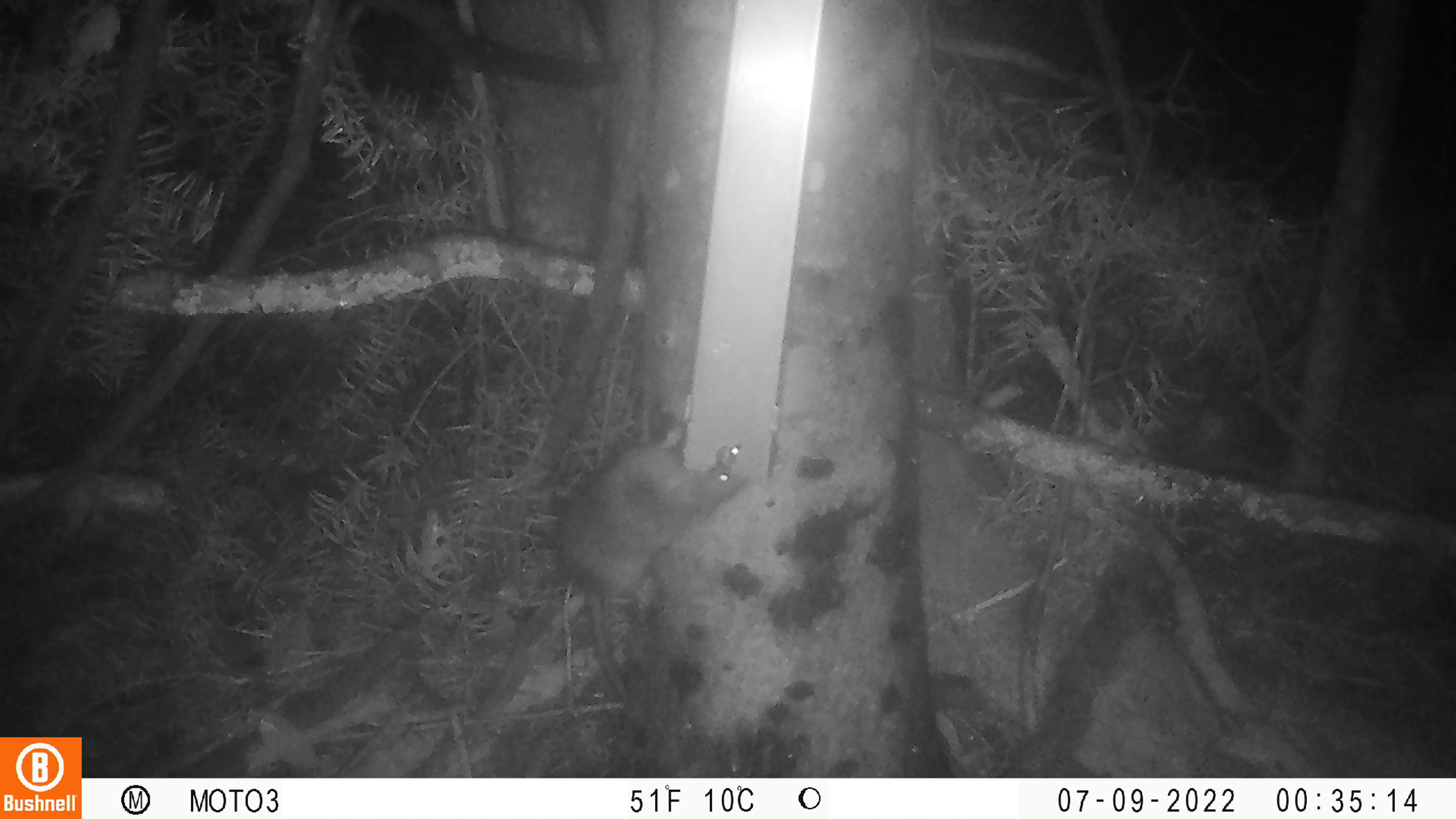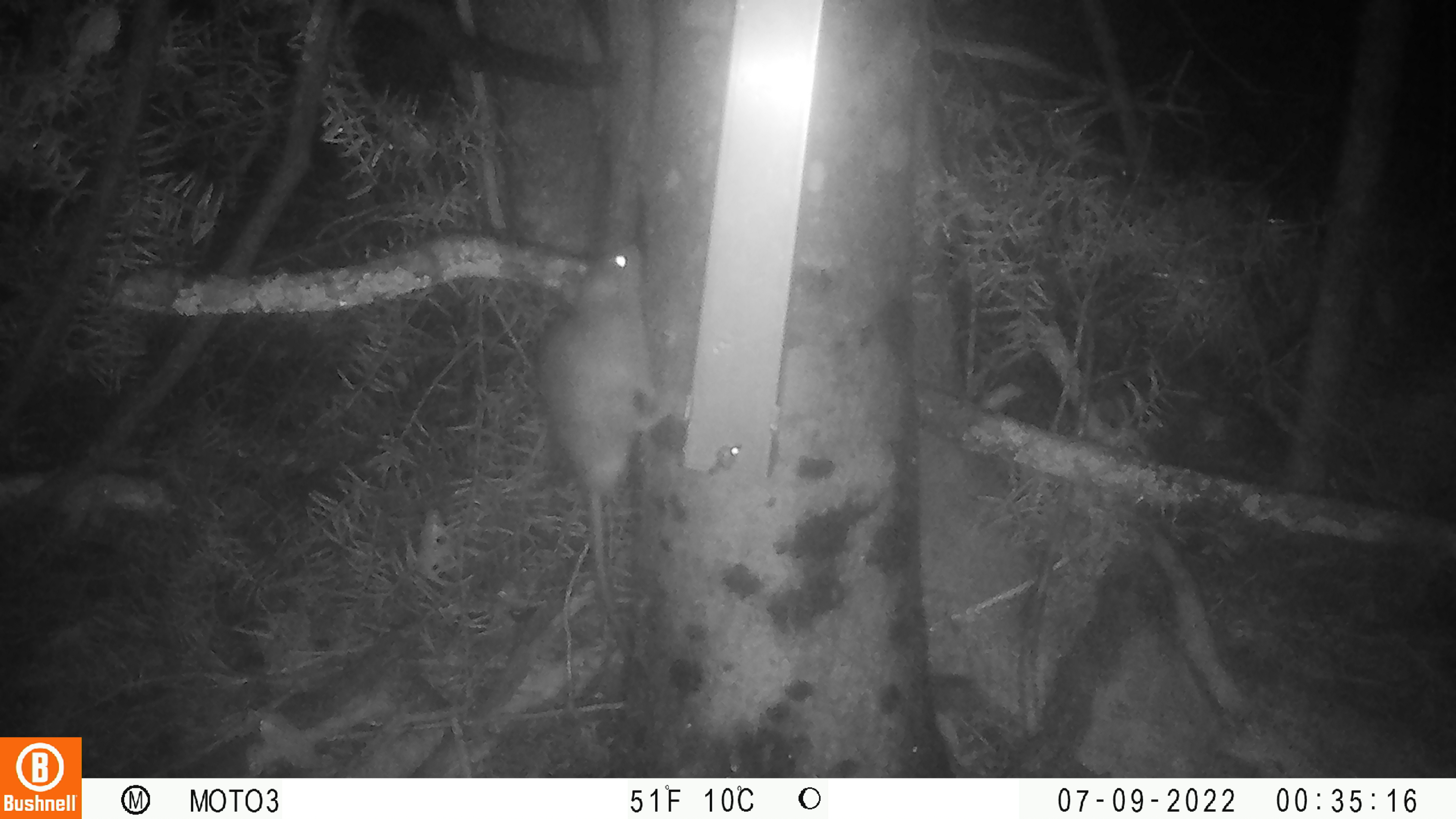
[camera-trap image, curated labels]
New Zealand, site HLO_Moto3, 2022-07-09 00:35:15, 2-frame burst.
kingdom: Animalia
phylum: Chordata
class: Mammalia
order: Rodentia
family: Muridae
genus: Rattus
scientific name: Rattus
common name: rat